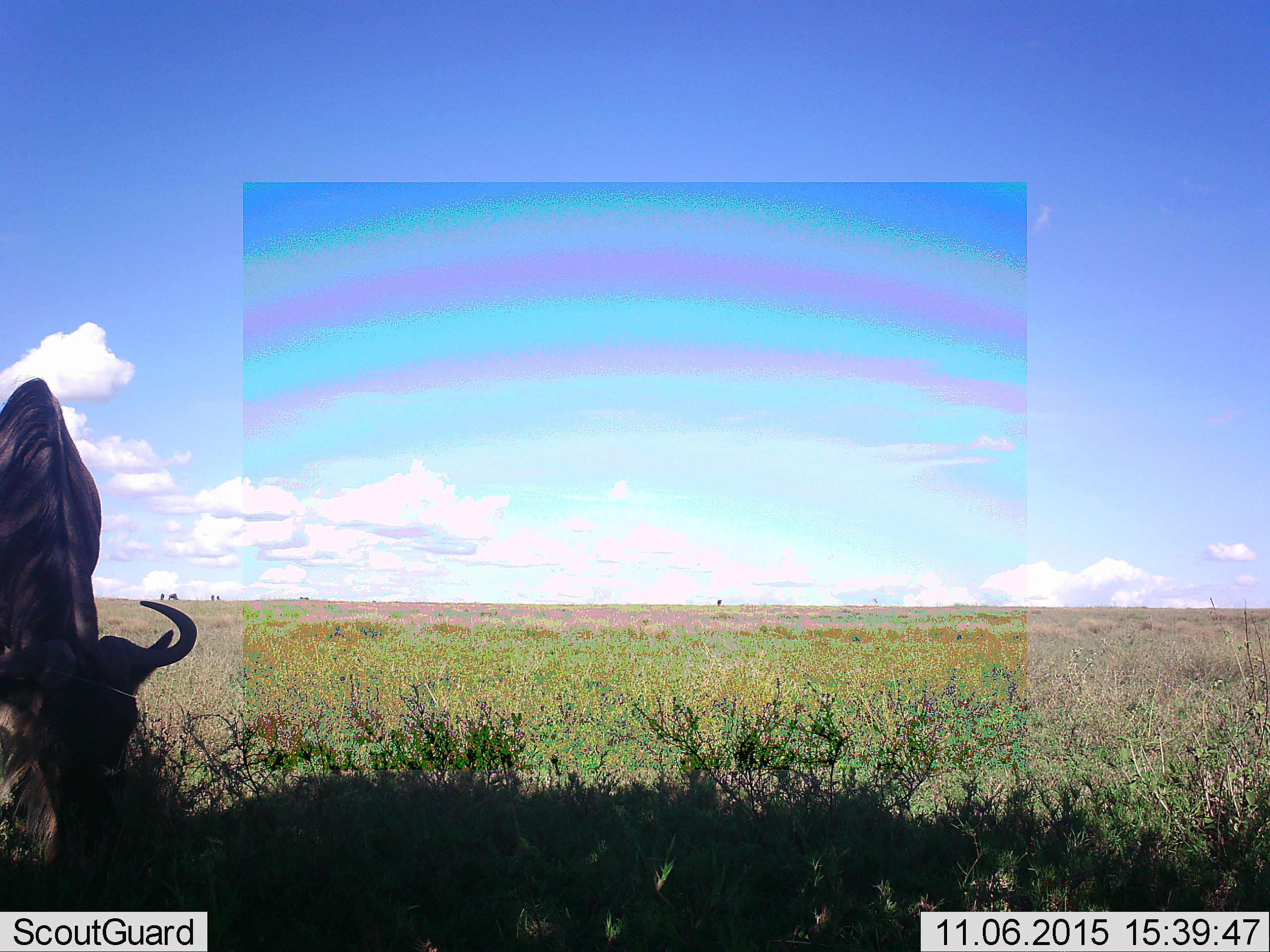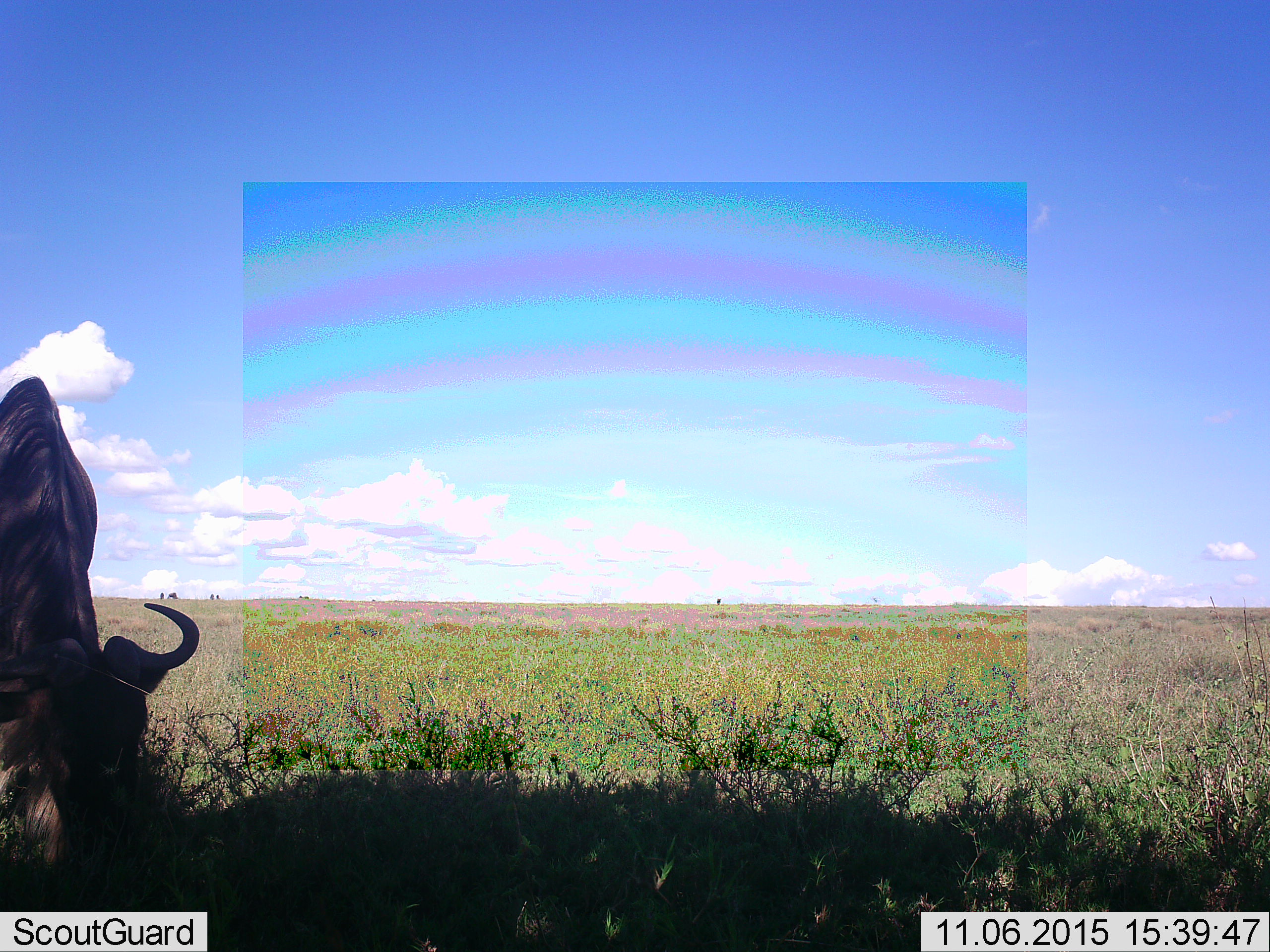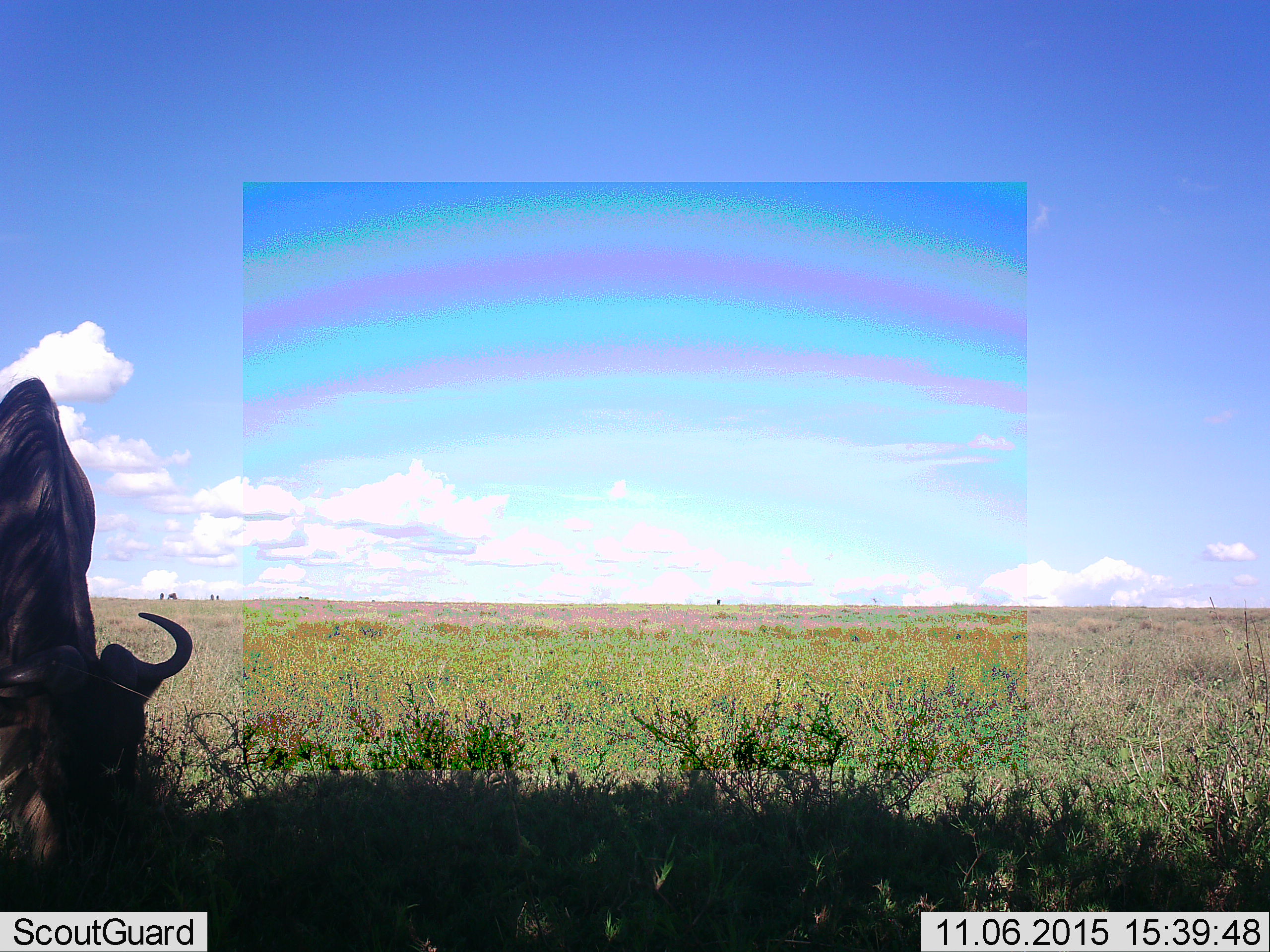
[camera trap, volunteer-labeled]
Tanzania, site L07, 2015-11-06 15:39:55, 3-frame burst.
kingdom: Animalia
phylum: Chordata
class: Mammalia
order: Artiodactyla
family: Bovidae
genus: Connochaetes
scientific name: Connochaetes taurinus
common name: blue wildebeest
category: wildebeest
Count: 6.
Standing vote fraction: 0%.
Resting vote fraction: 0%.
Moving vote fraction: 0%.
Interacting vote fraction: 0%.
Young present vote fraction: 0%.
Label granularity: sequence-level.